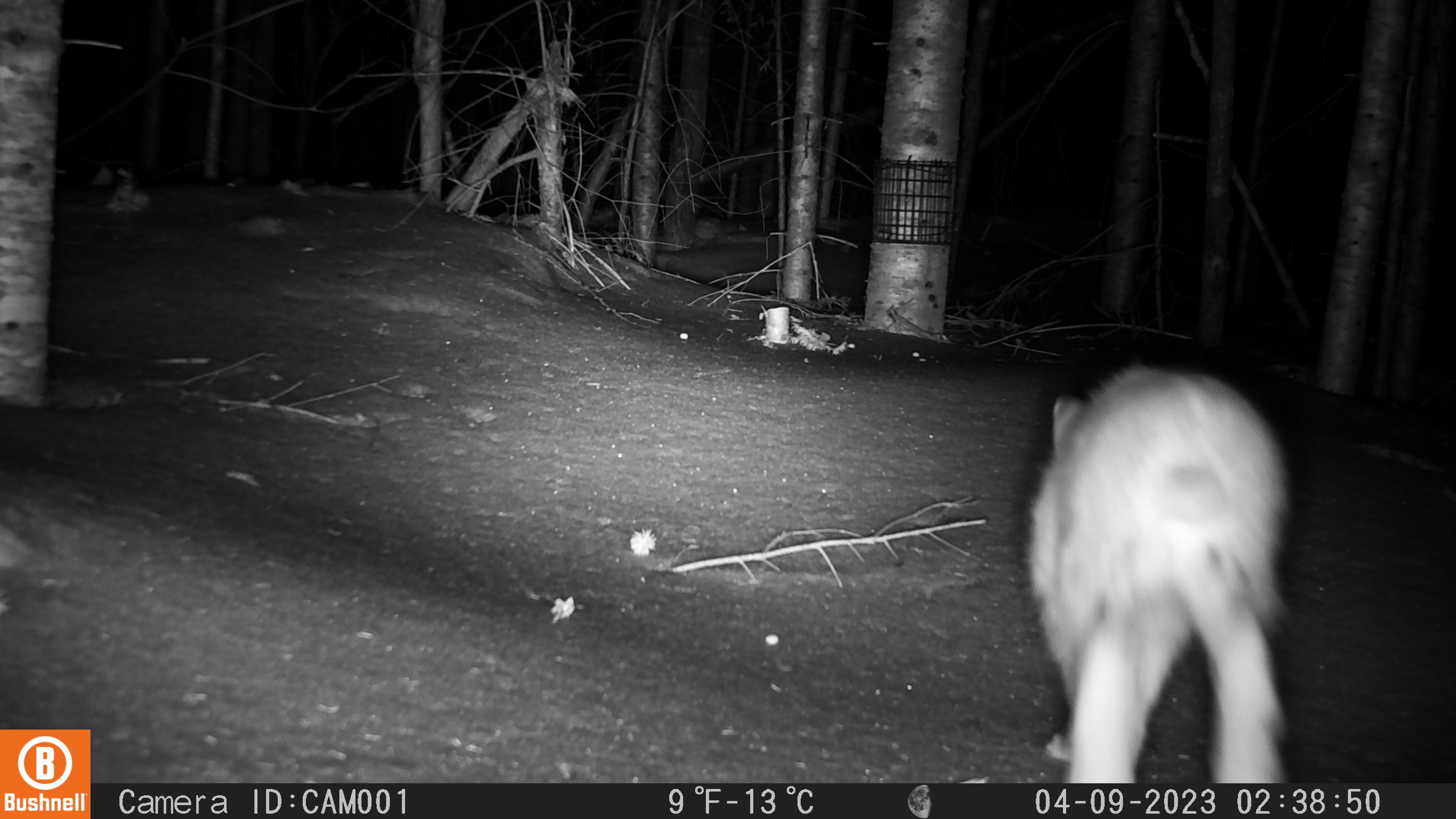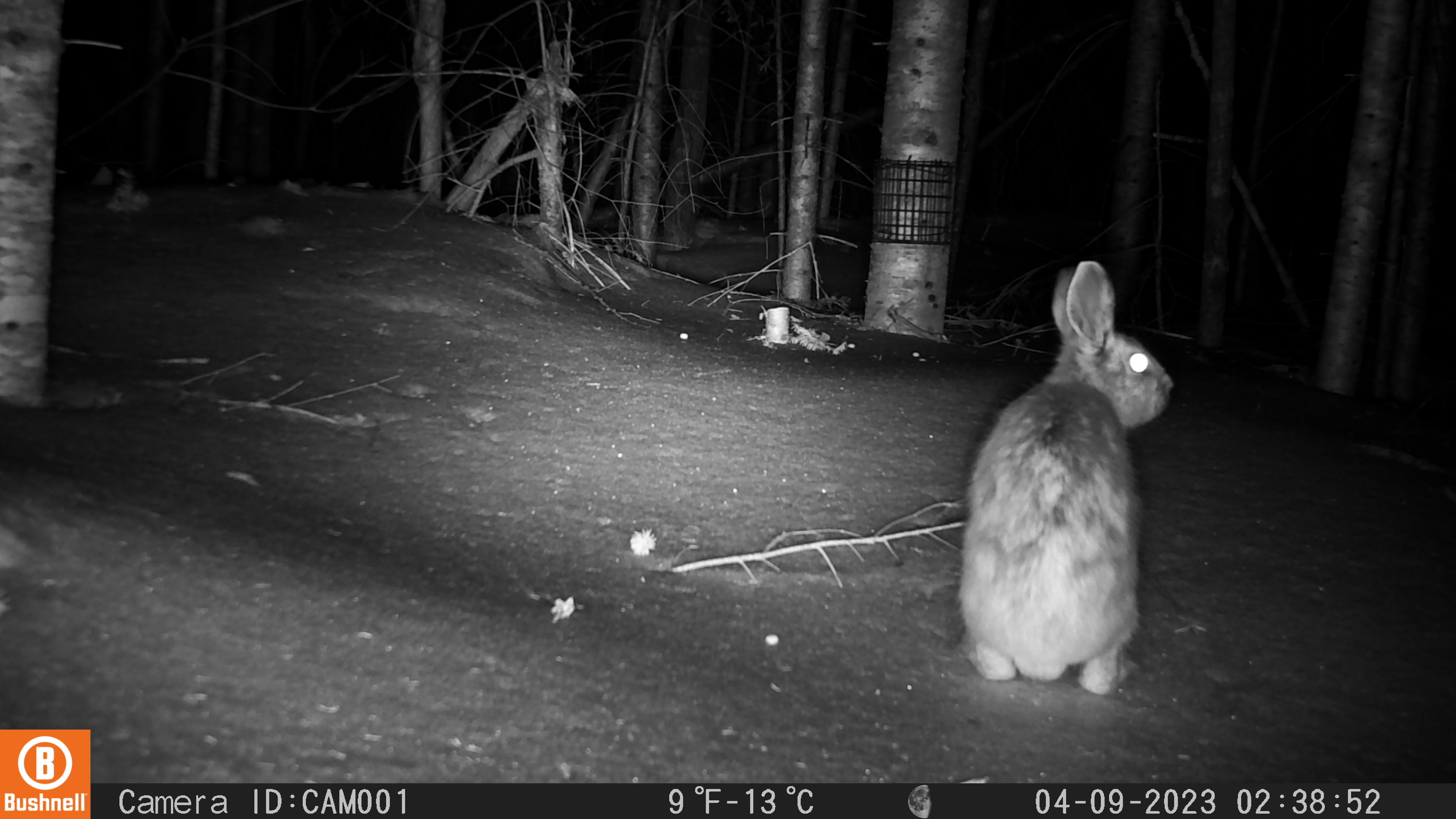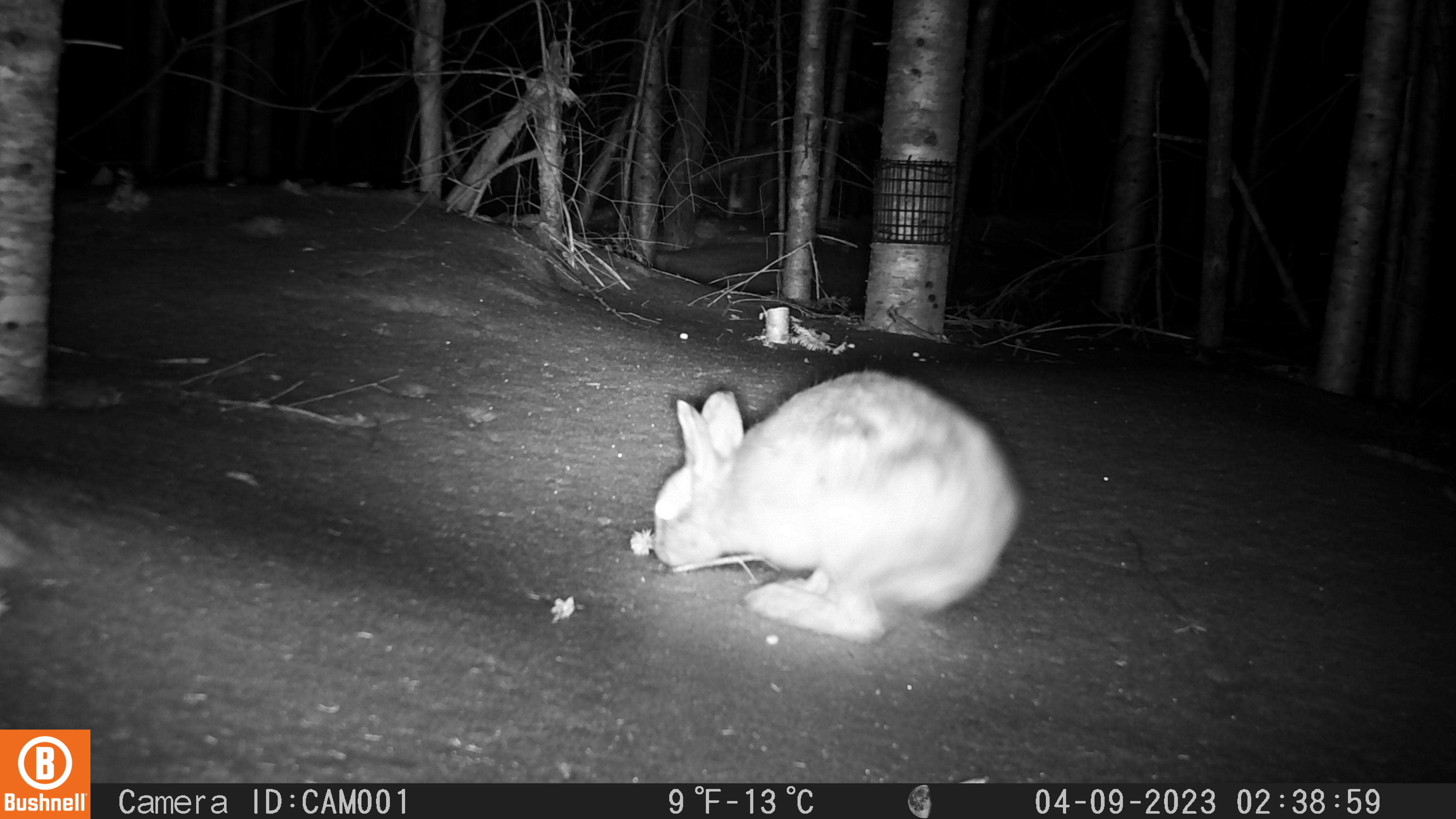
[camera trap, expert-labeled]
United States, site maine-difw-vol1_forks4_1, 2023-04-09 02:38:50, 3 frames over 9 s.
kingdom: Animalia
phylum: Chordata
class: Mammalia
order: Lagomorpha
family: Leporidae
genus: Lepus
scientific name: Lepus americanus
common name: snowshoe hare